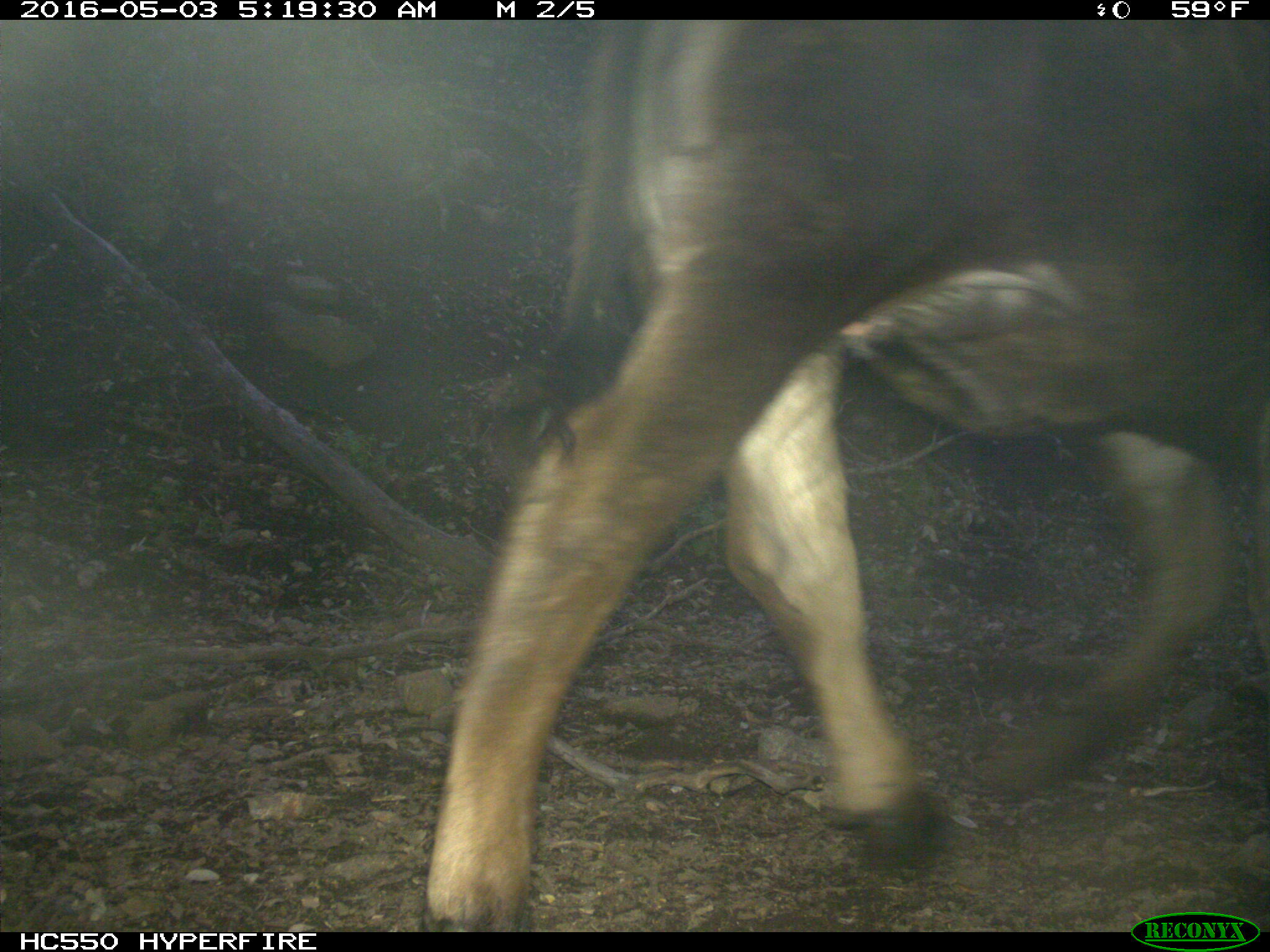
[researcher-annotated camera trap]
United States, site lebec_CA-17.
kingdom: Animalia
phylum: Chordata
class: Mammalia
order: Artiodactyla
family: Bovidae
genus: Bos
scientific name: Bos taurus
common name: domestic cow